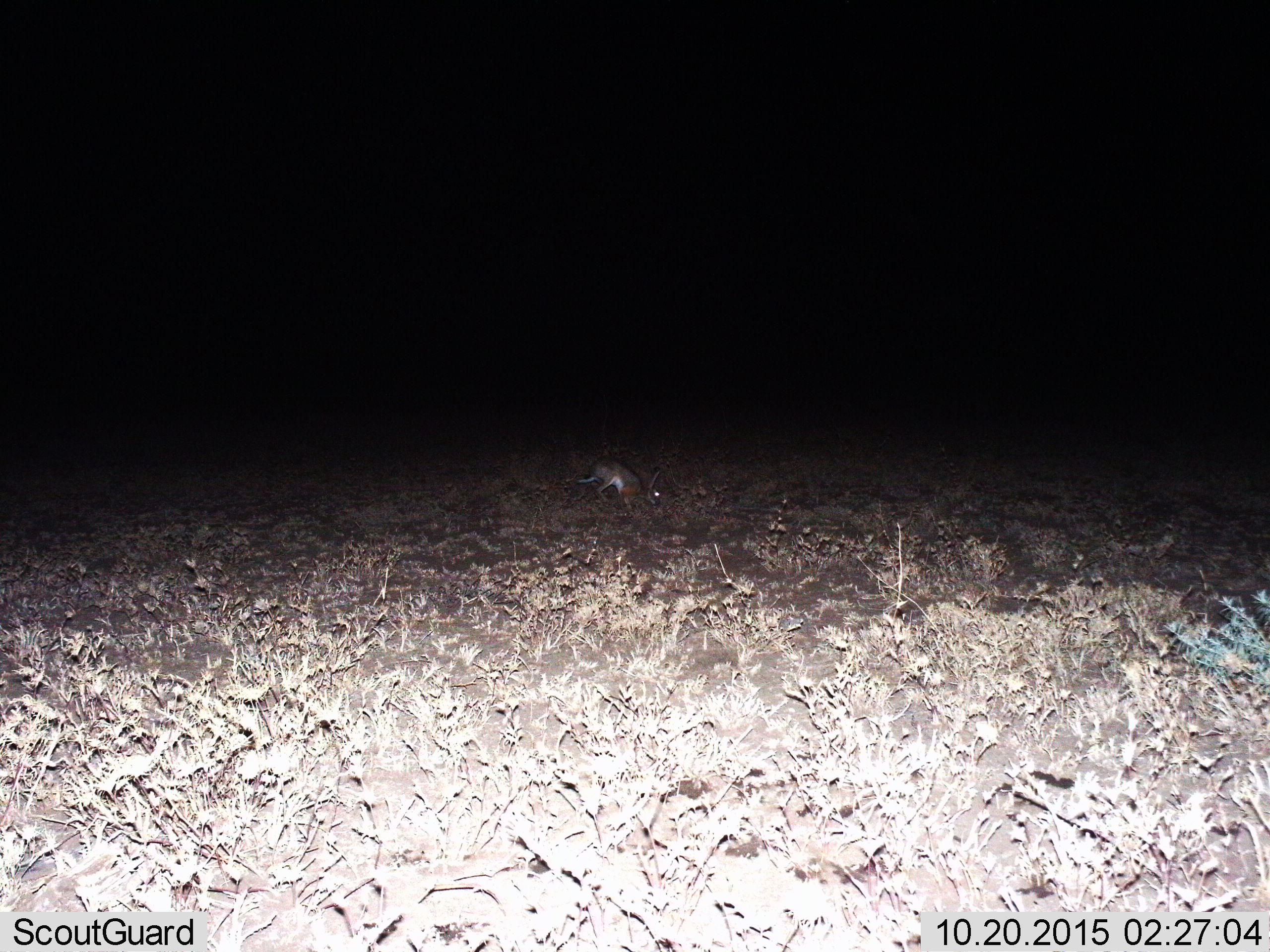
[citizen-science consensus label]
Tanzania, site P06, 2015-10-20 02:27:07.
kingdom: Animalia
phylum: Chordata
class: Mammalia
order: Lagomorpha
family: Leporidae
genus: Lepus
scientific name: Lepus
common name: hare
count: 1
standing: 0%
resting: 0%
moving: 100%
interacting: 0%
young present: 0%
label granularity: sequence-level